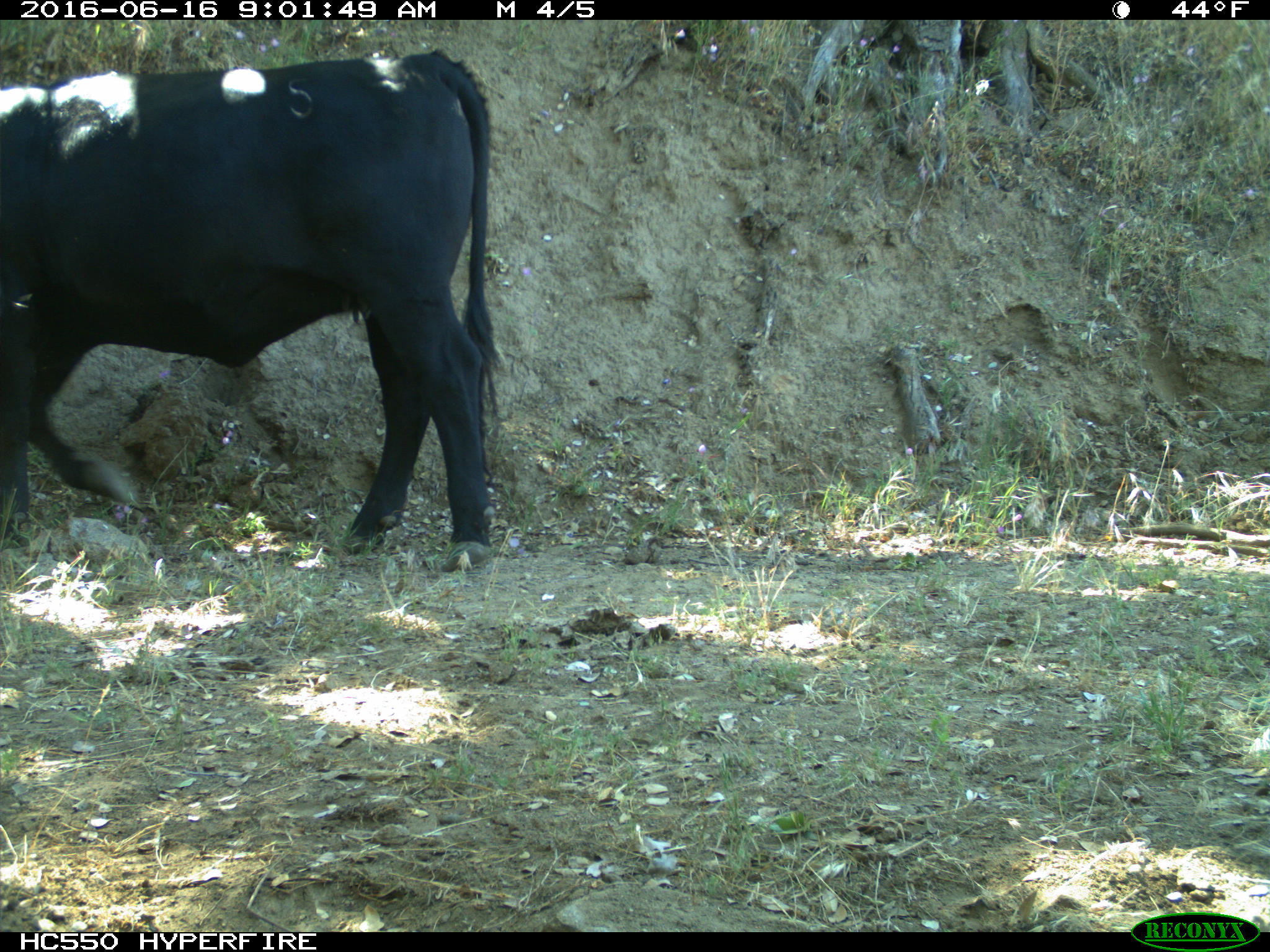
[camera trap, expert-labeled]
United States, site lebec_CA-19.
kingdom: Animalia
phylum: Chordata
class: Mammalia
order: Artiodactyla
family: Bovidae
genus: Bos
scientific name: Bos taurus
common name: domestic cow